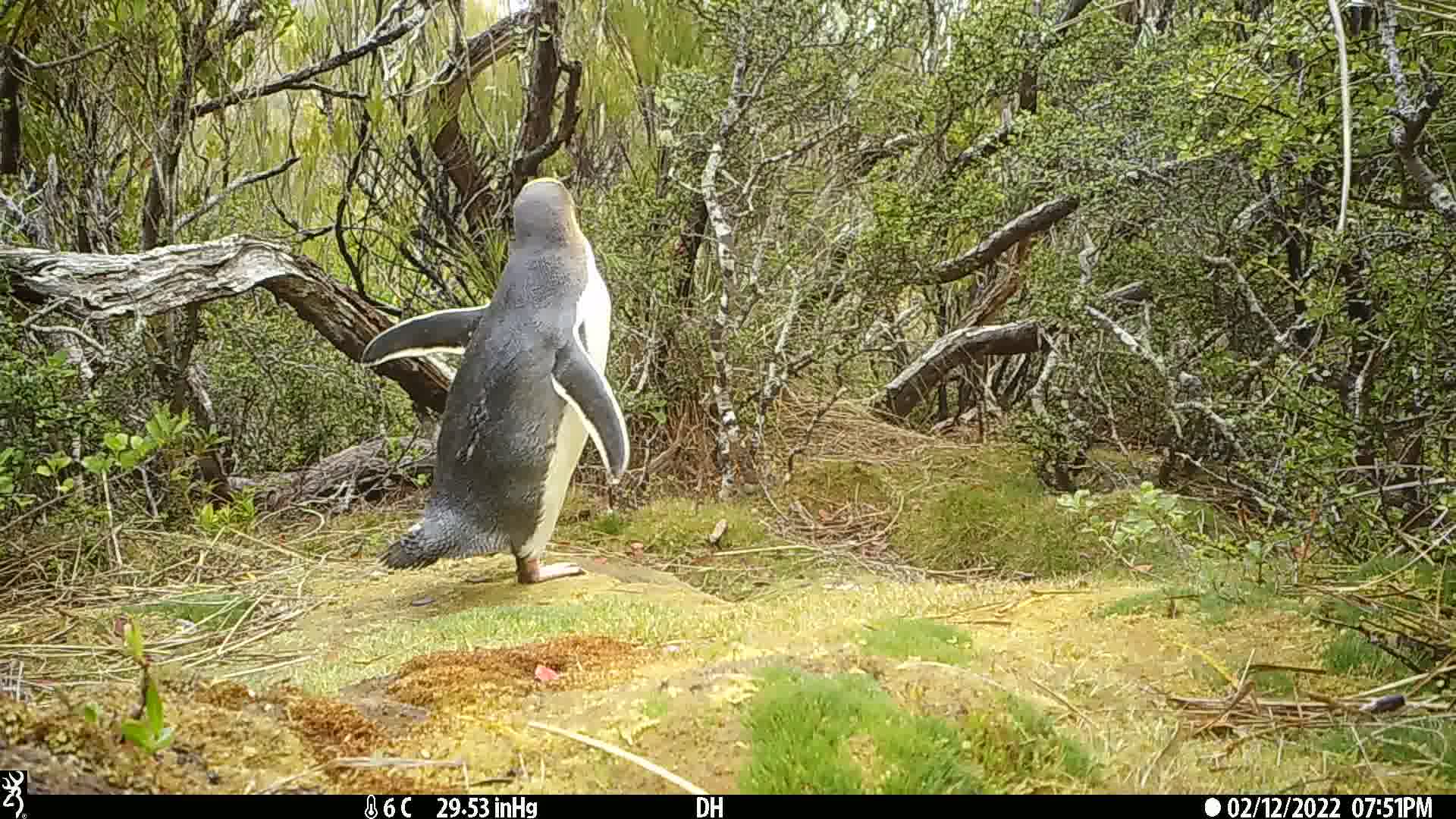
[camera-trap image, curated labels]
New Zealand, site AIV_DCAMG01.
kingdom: Animalia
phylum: Chordata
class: Aves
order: Sphenisciformes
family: Spheniscidae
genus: Megadyptes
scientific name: Megadyptes antipodes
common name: yellow-eyed penguin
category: yellow eyed penguin